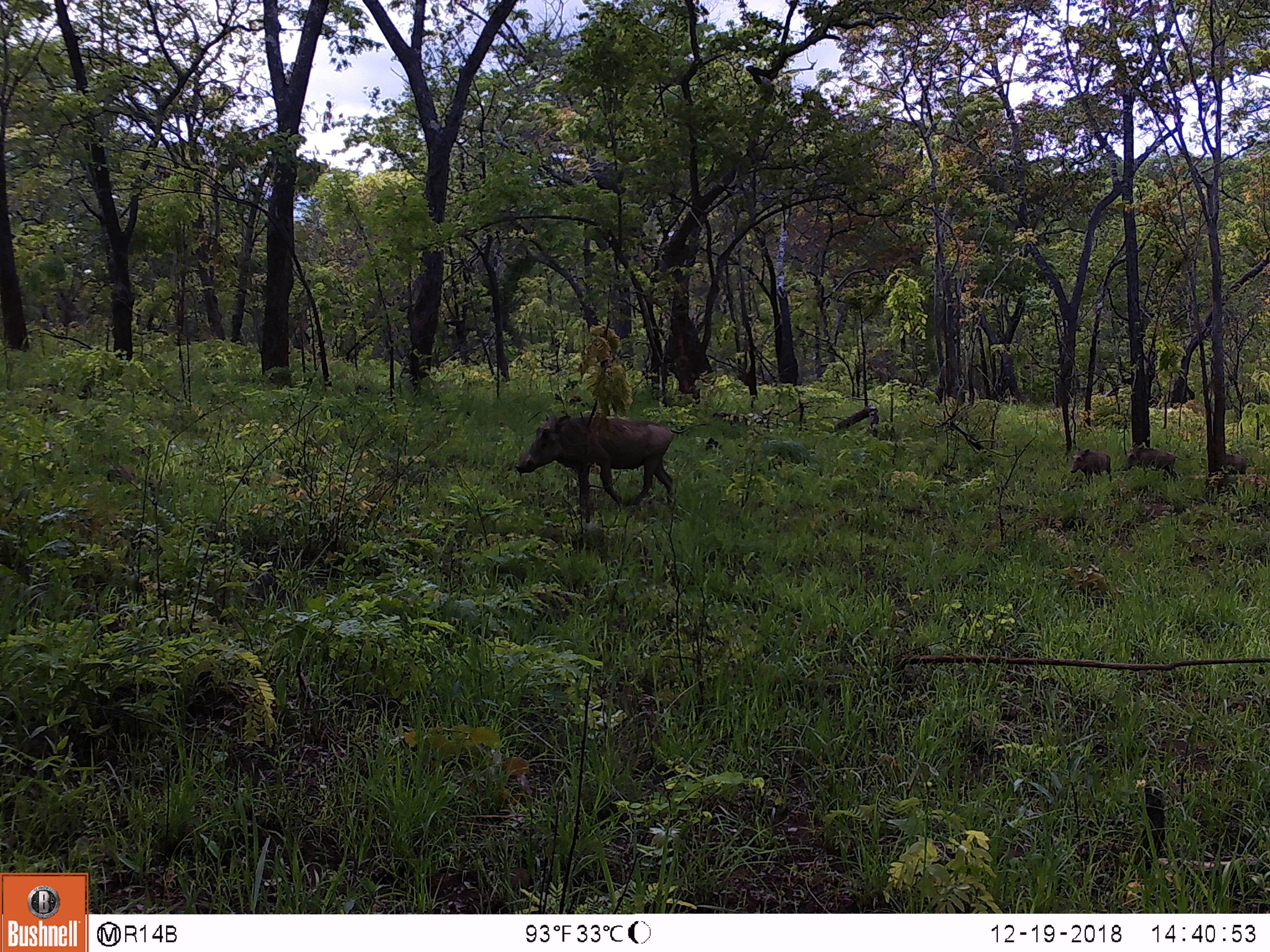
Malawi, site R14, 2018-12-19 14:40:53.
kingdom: Animalia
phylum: Chordata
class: Mammalia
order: Artiodactyla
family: Suidae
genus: Phacochoerus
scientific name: Phacochoerus africanus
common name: common warthog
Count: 4.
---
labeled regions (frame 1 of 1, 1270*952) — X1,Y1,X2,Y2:
common warthog: 505,409,718,521; 1119,444,1186,484; 1067,445,1114,493; 1212,449,1252,481